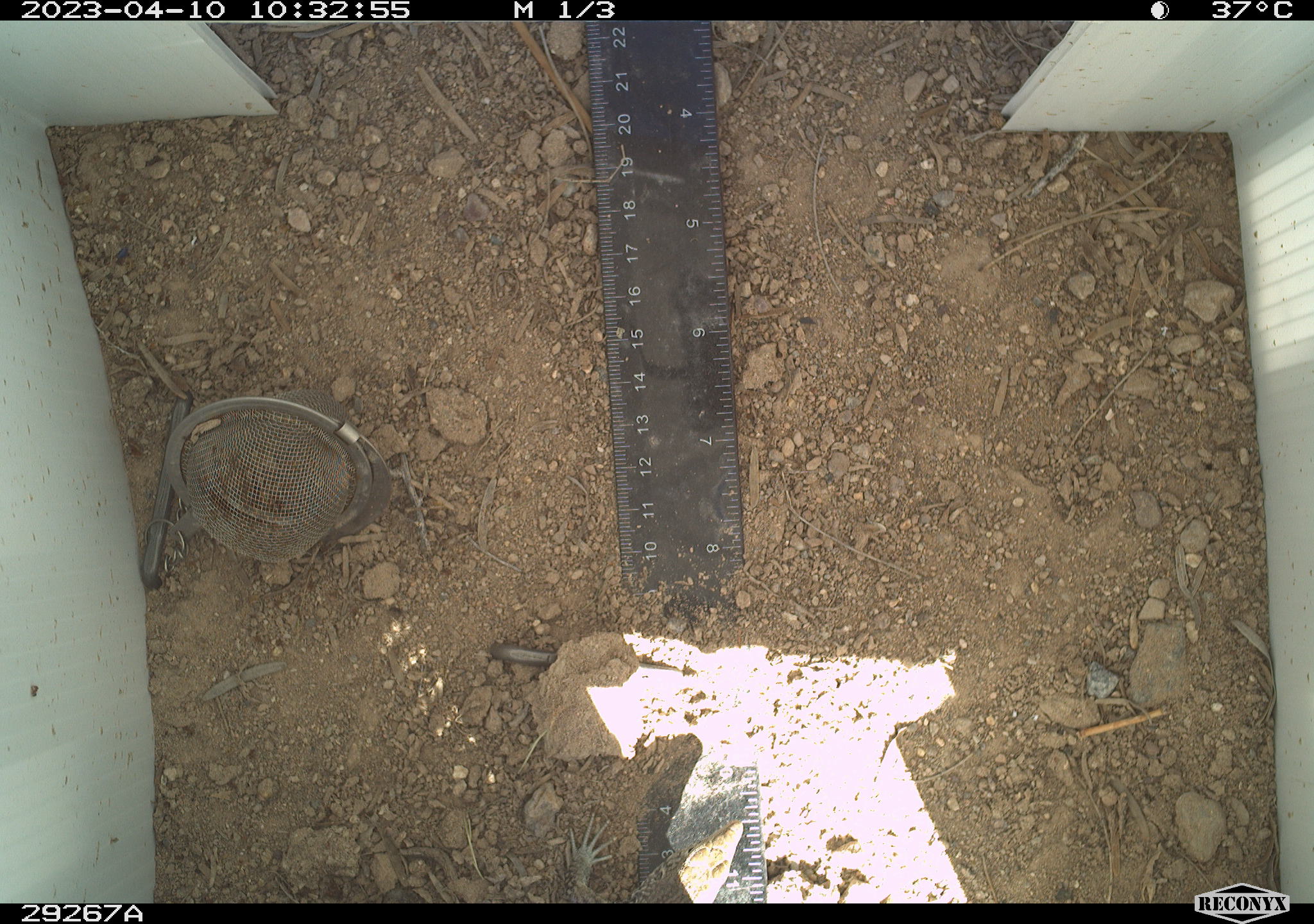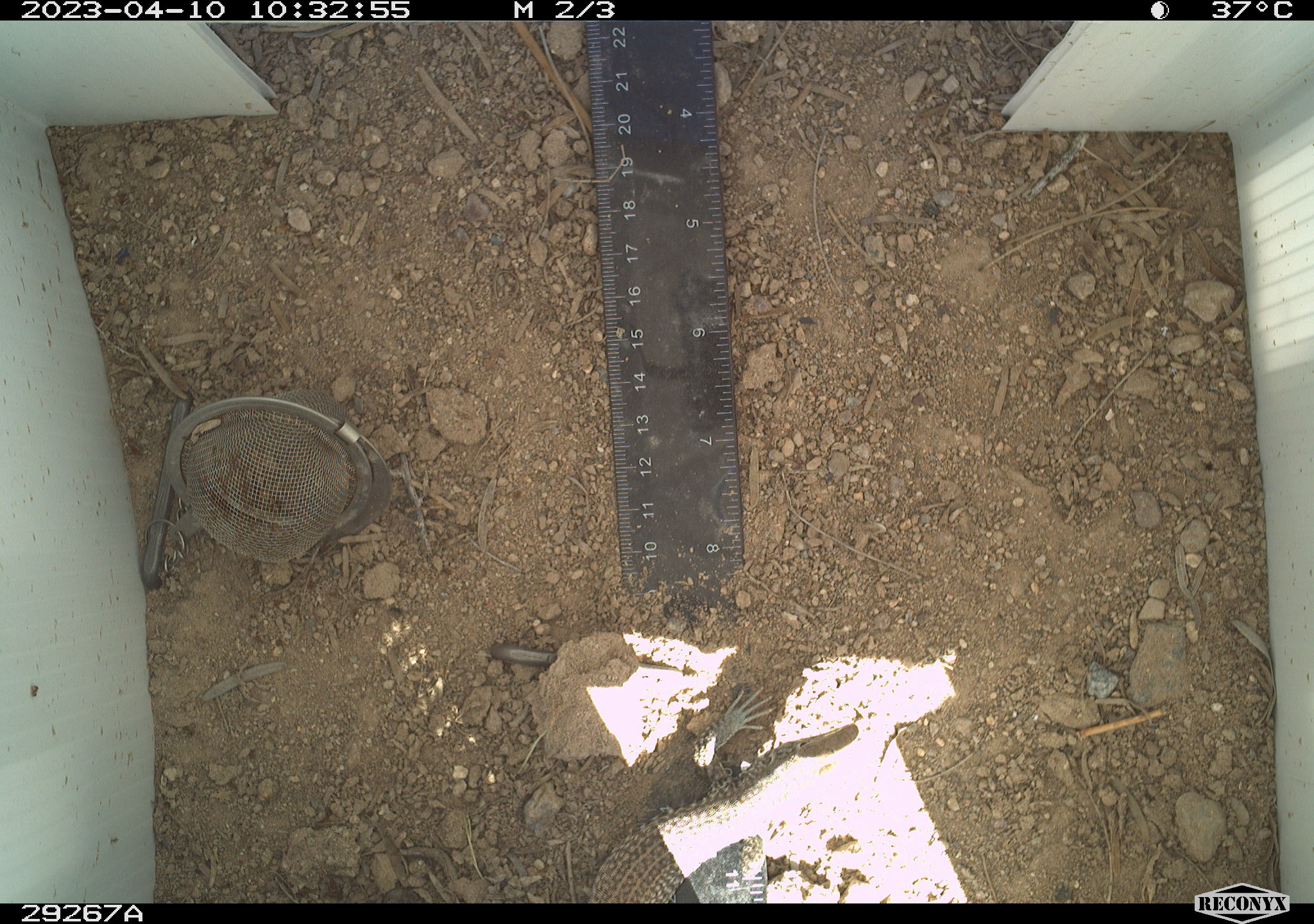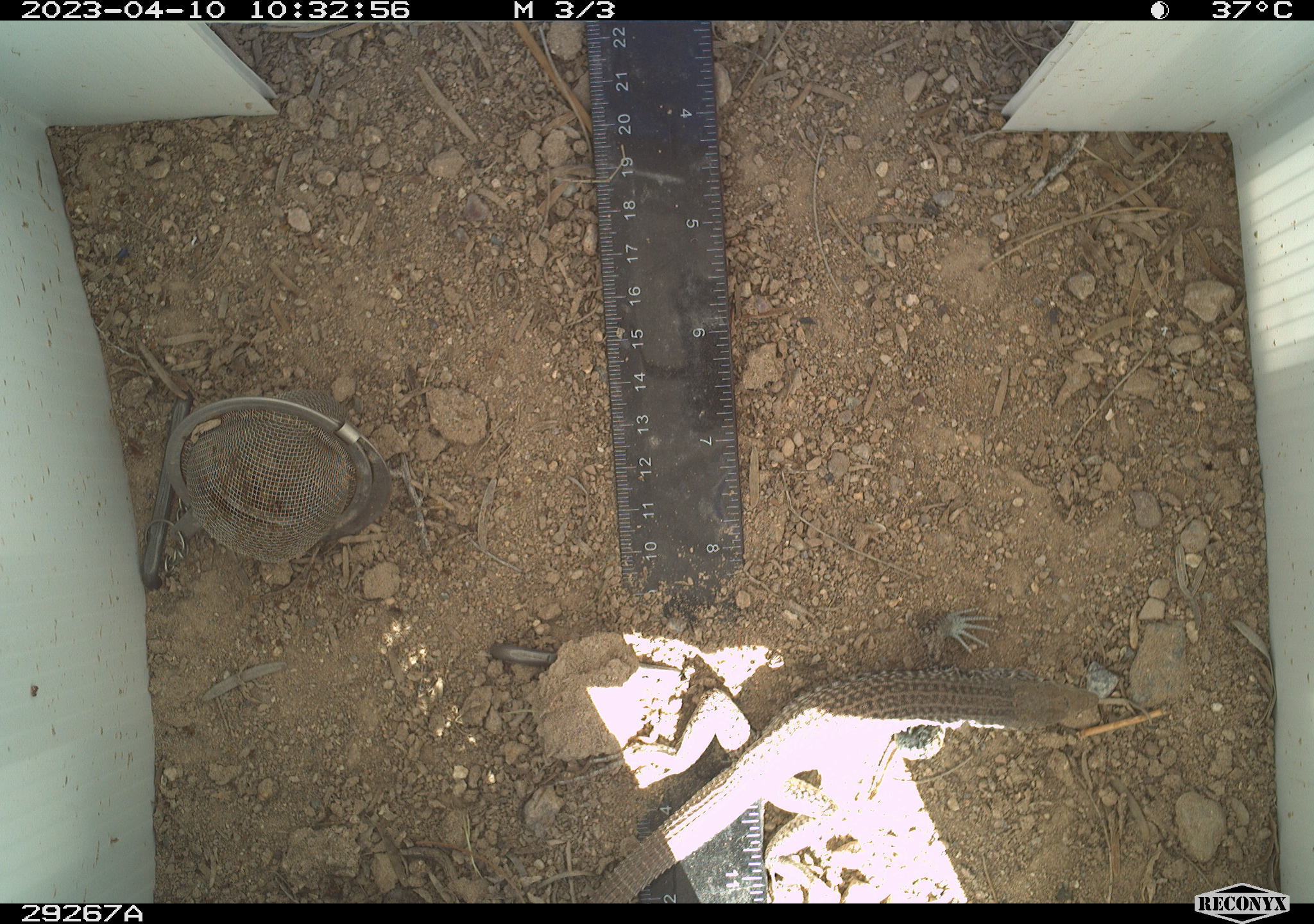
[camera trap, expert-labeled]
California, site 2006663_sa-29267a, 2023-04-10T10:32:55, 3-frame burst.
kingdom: Animalia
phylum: Chordata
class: Reptilia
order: Squamata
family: Teiidae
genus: Aspidoscelis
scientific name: Aspidoscelis tigris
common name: western whiptail